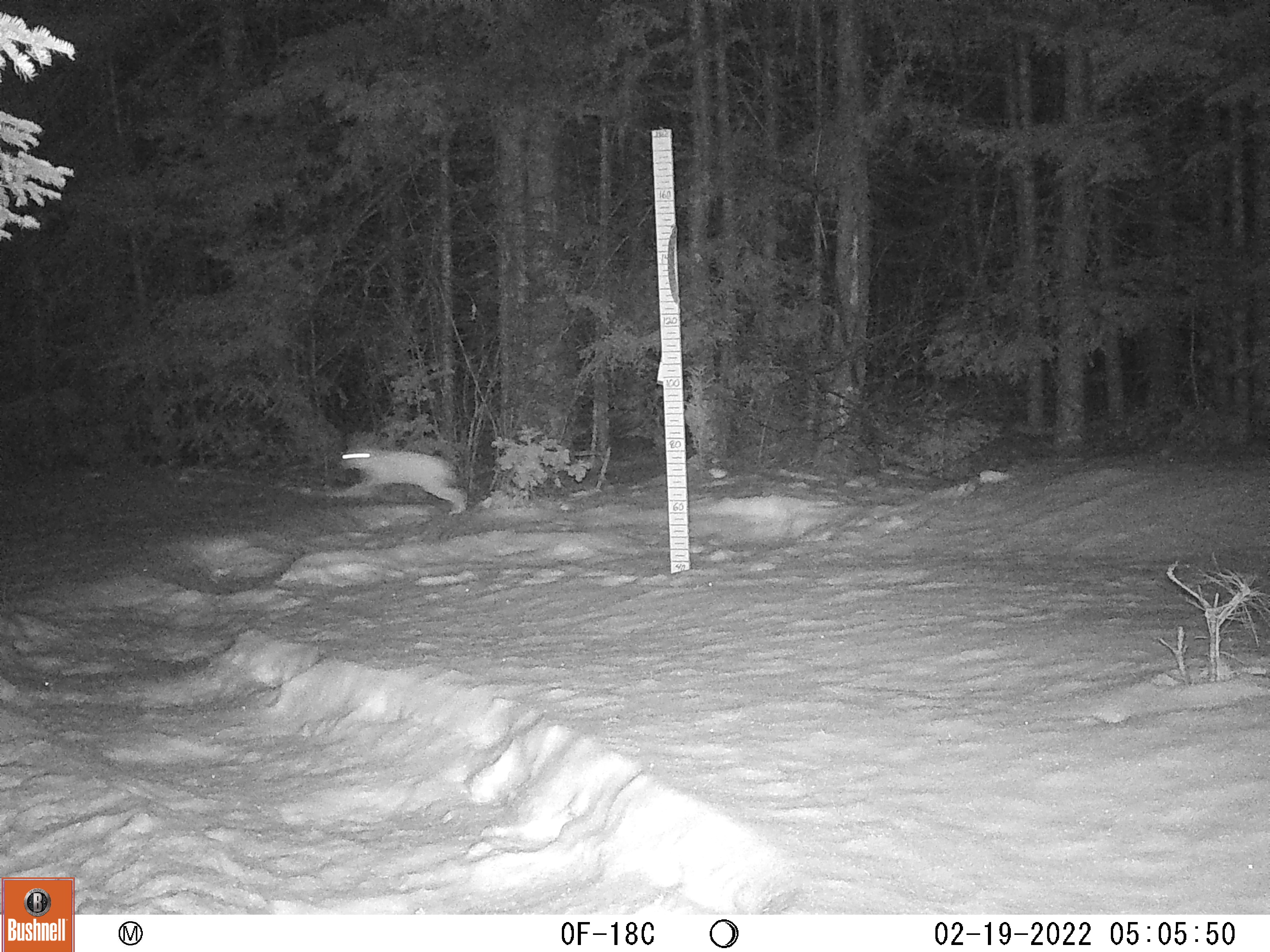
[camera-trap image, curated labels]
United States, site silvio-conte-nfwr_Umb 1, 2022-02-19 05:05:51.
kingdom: Animalia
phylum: Chordata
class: Mammalia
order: Lagomorpha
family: Leporidae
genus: Lepus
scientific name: Lepus americanus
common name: snowshoe hare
Snowshoe hare (Lepus americanus).